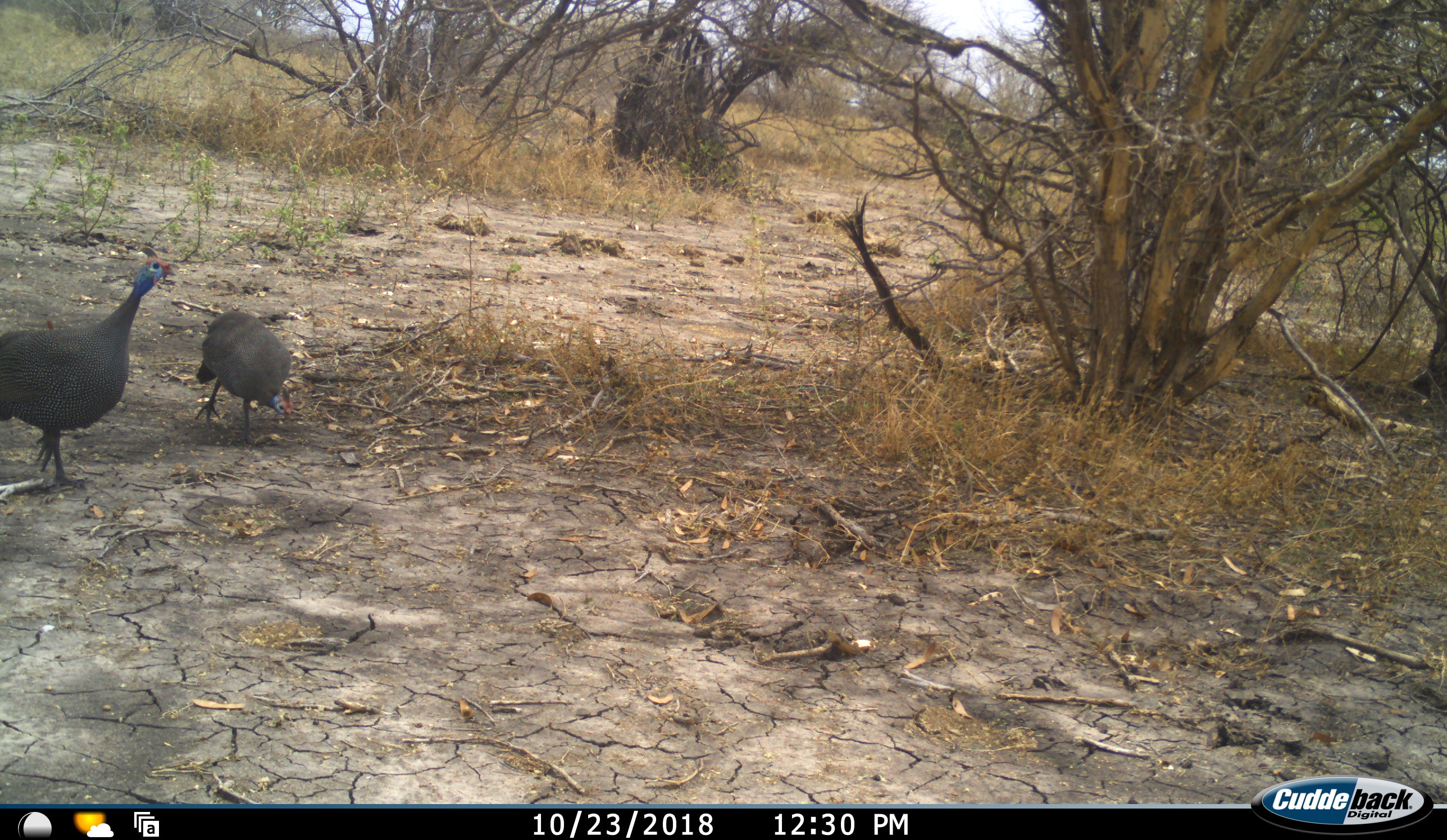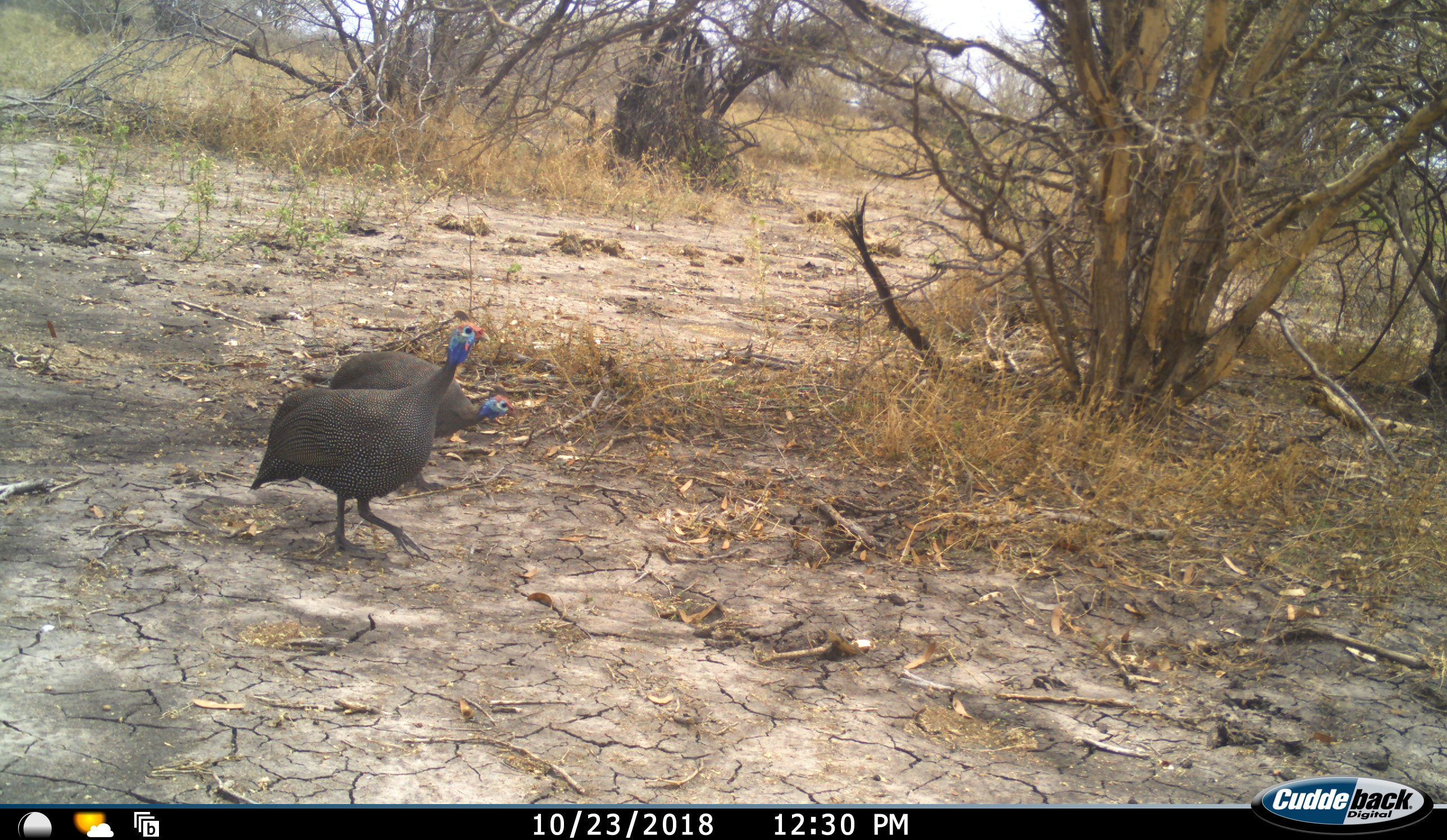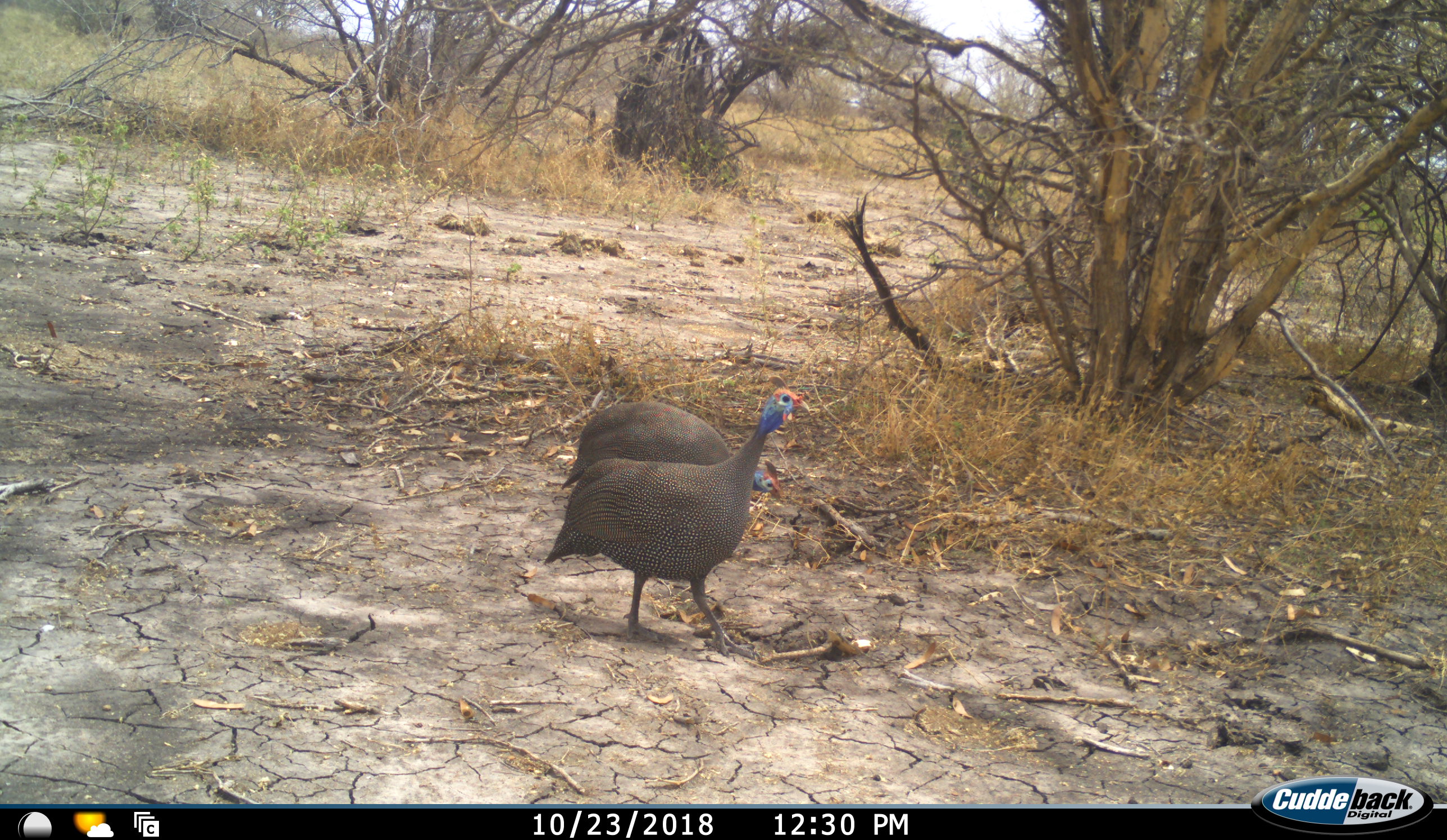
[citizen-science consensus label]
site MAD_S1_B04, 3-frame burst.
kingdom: Animalia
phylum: Chordata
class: Aves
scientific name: Aves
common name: bird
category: birdother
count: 2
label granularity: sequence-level